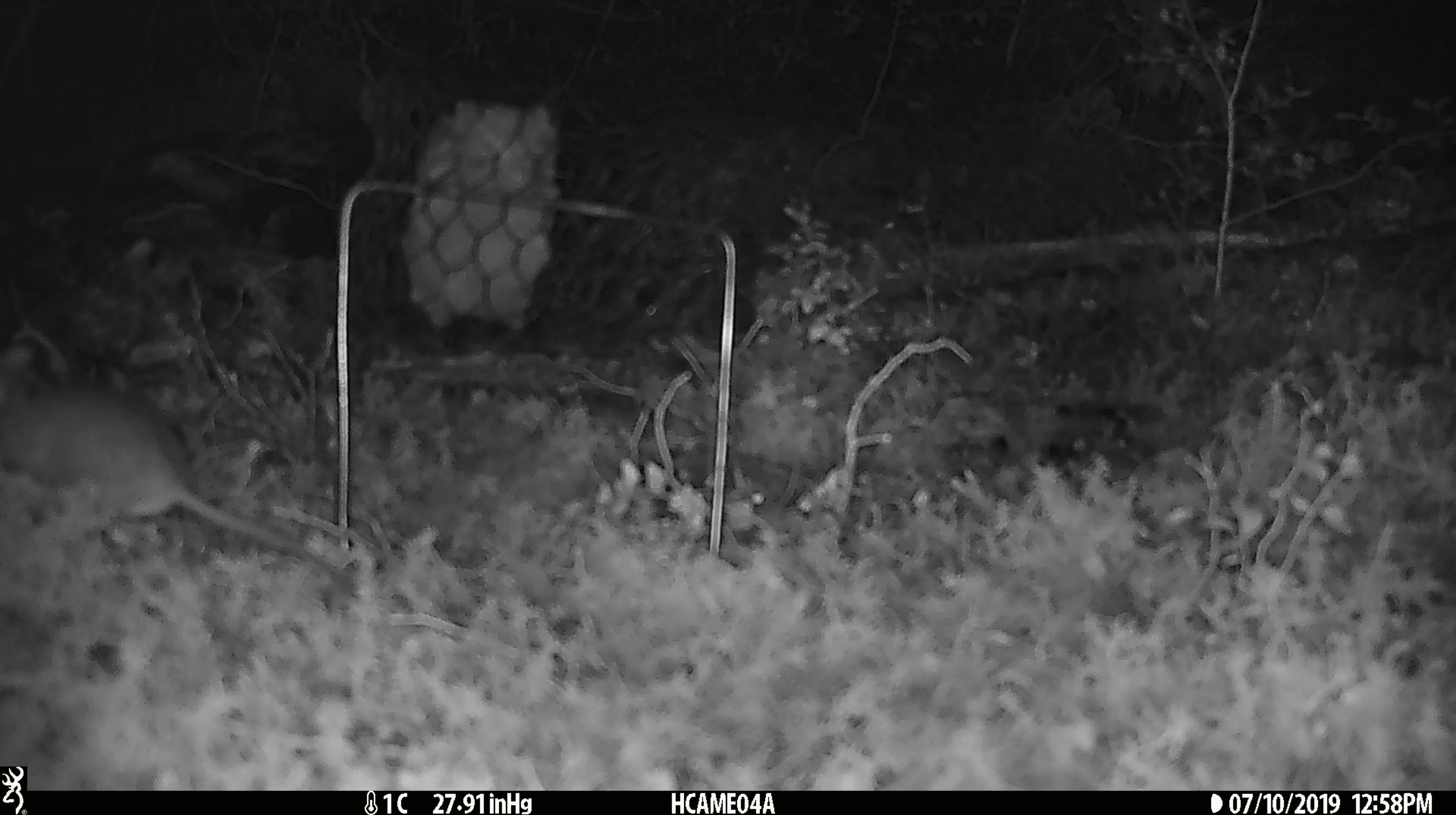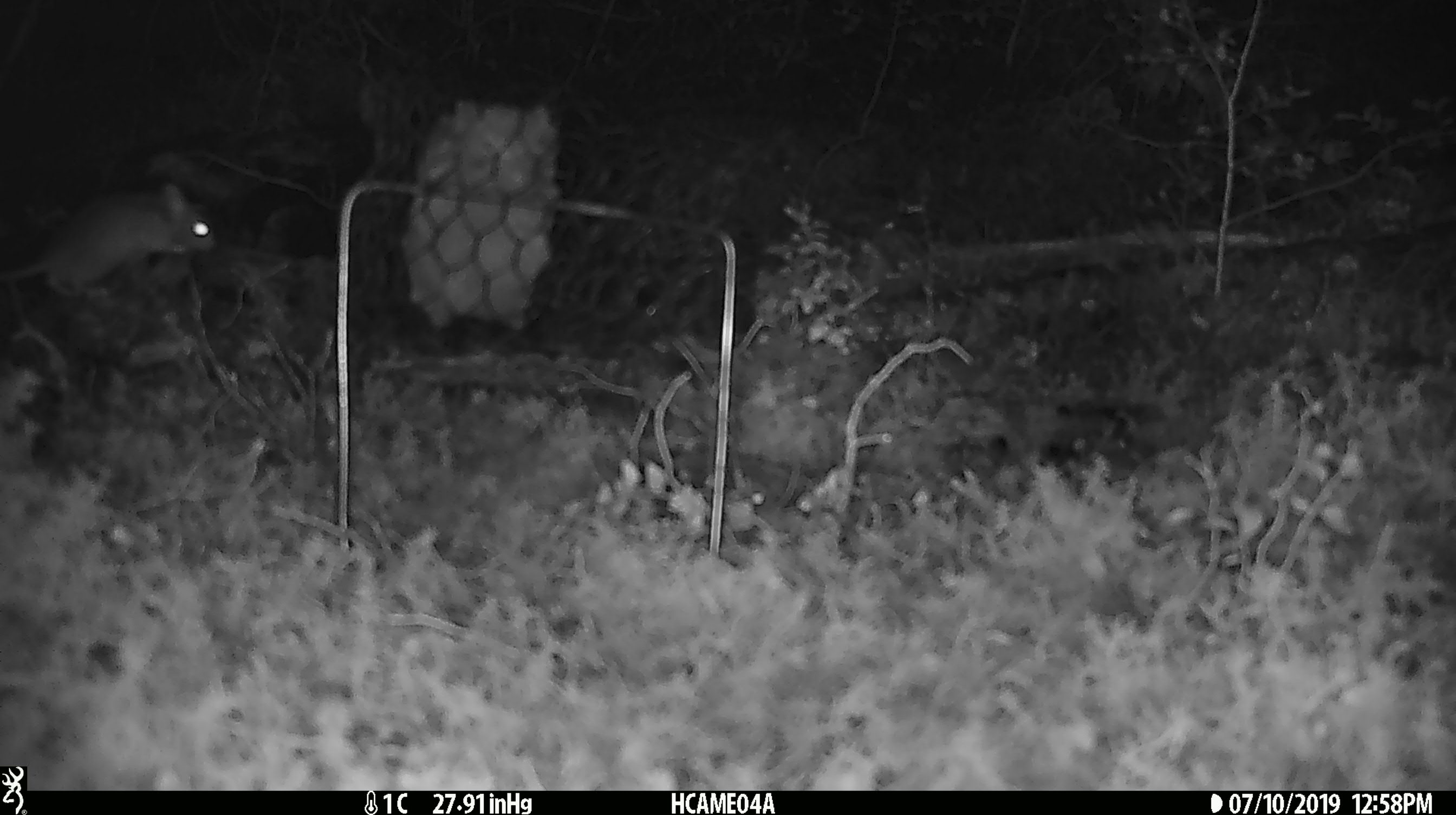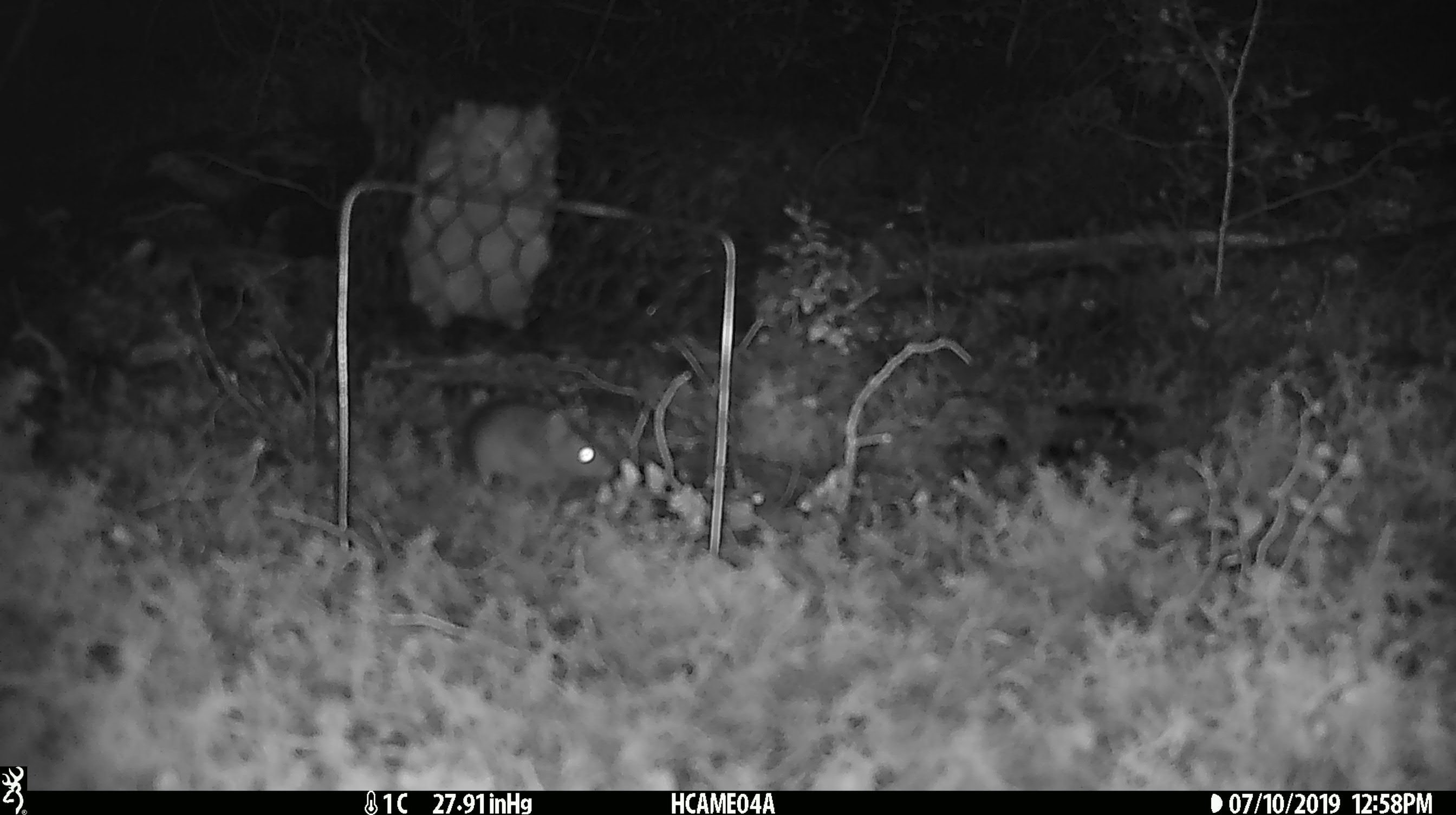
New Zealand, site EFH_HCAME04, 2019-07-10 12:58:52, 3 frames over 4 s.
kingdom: Animalia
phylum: Chordata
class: Mammalia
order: Rodentia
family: Muridae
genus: Mus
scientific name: Mus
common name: mouse